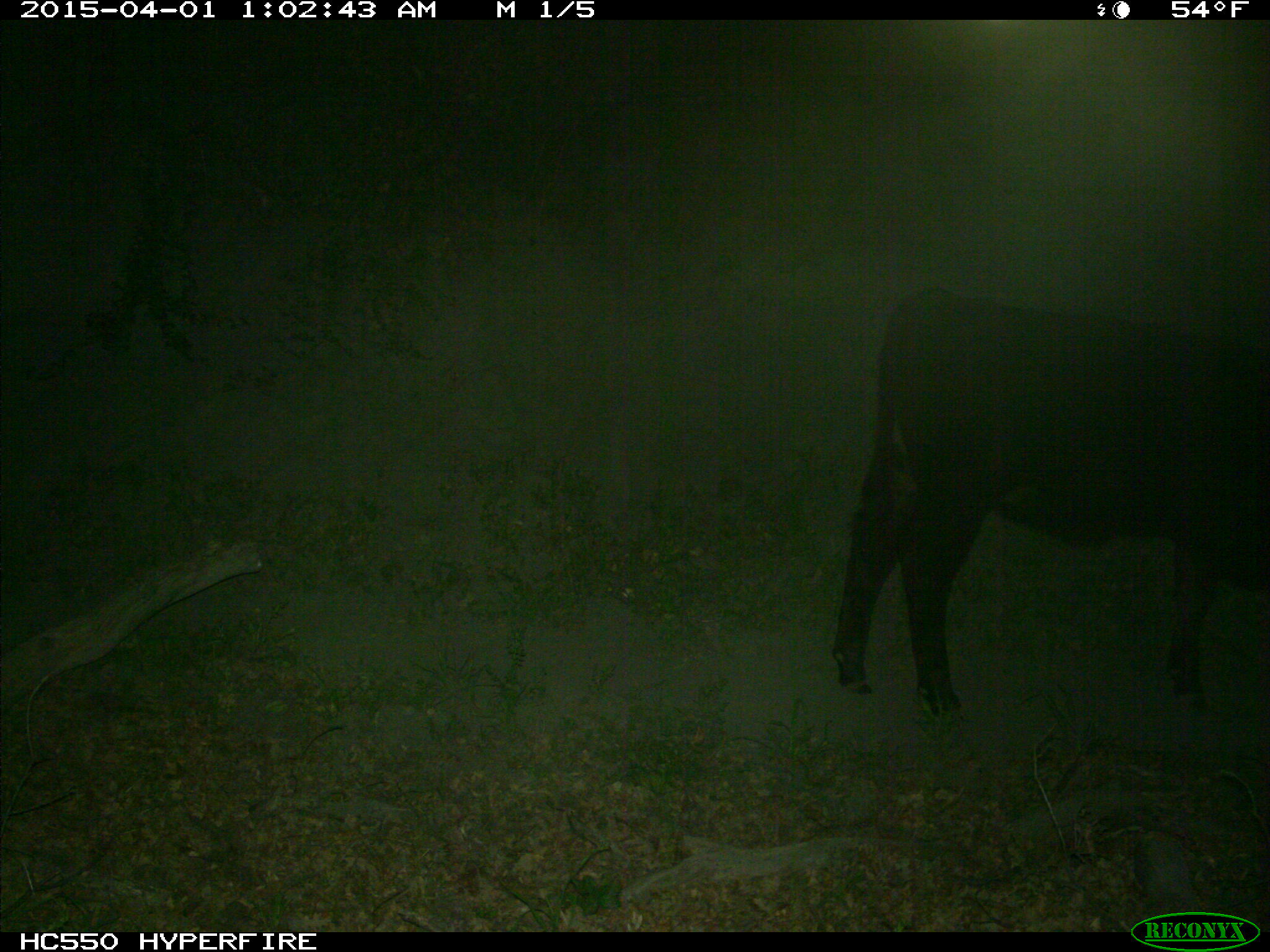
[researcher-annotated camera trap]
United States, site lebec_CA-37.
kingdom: Animalia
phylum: Chordata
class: Mammalia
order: Artiodactyla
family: Bovidae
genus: Bos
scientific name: Bos taurus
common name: domestic cow